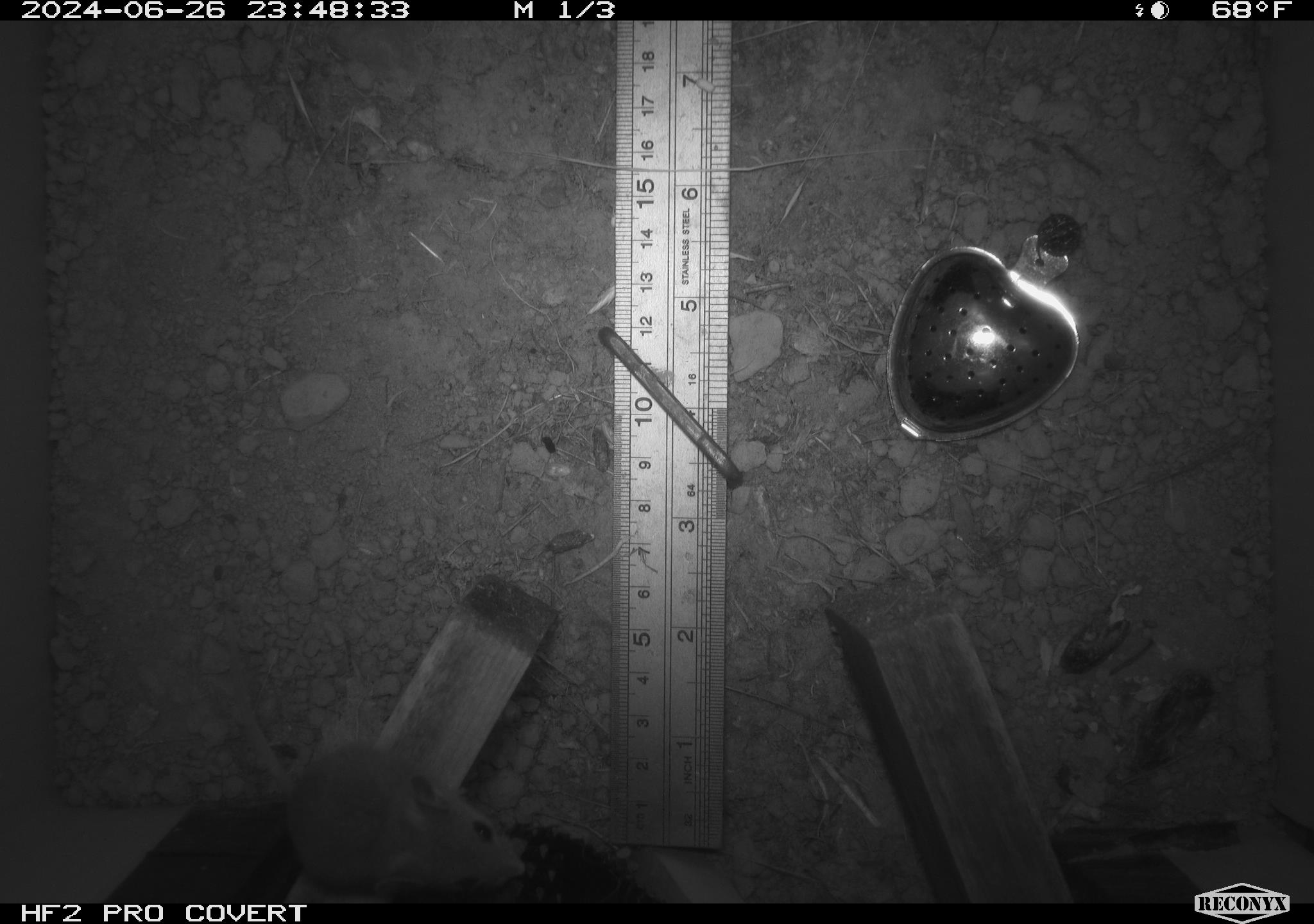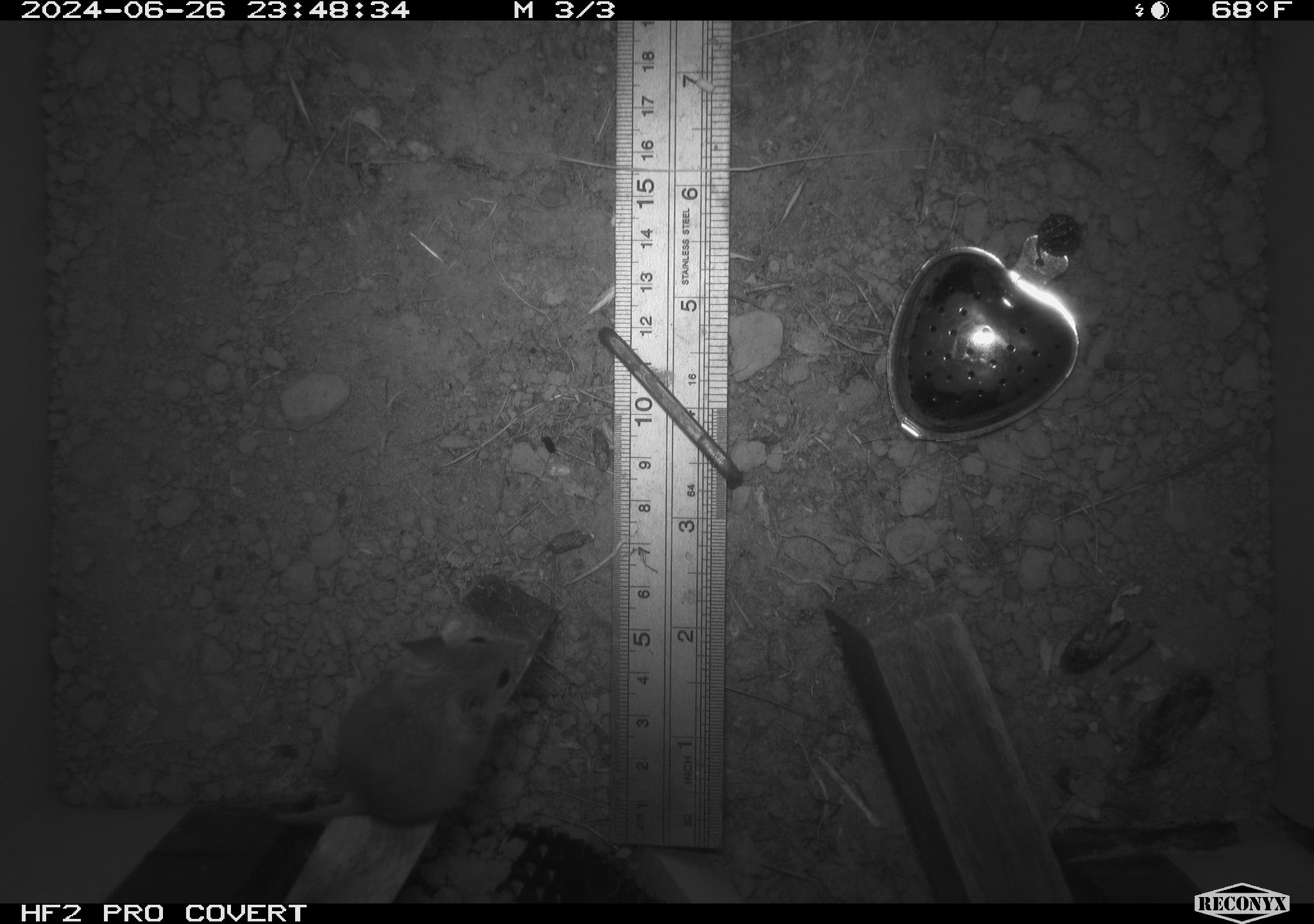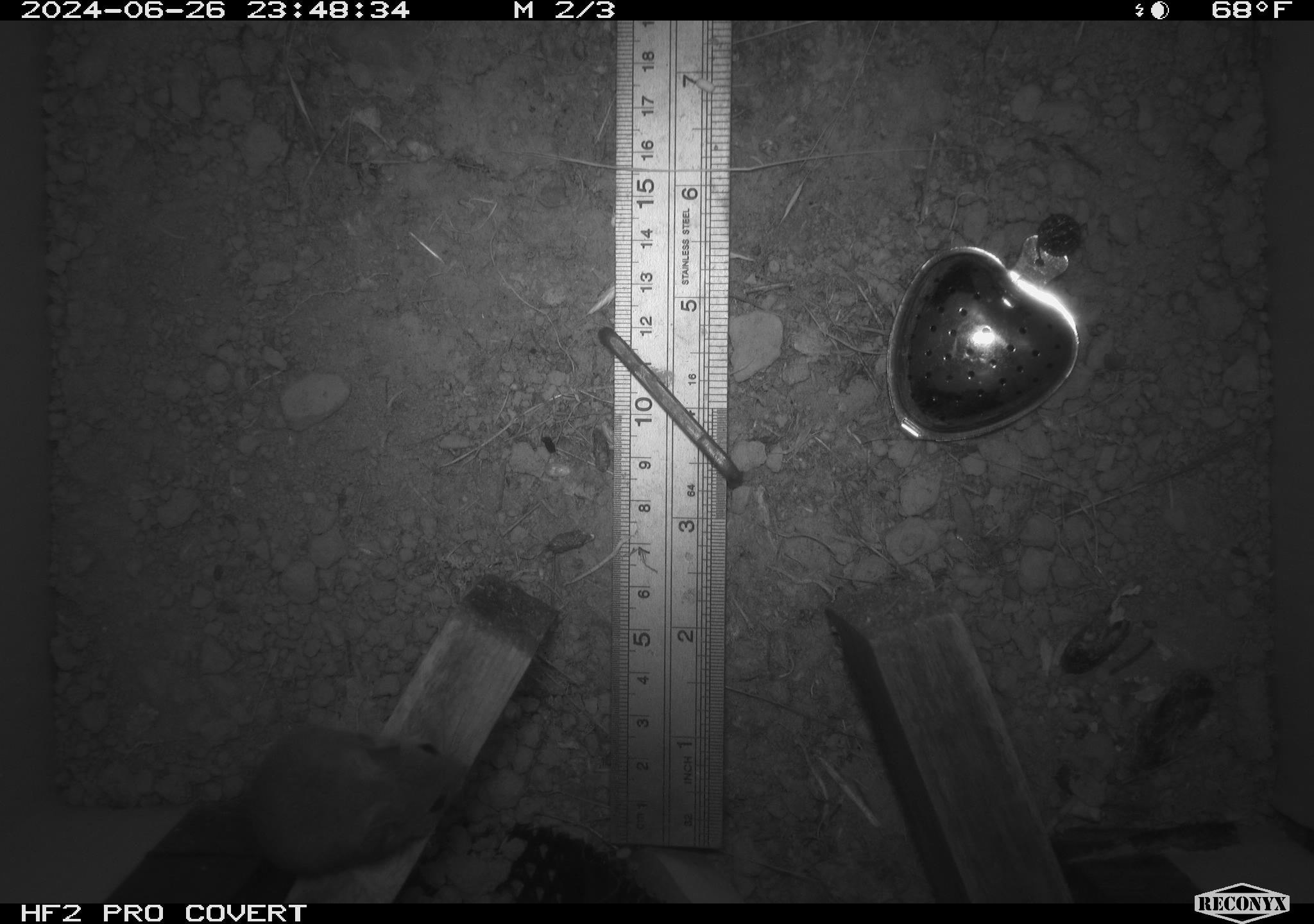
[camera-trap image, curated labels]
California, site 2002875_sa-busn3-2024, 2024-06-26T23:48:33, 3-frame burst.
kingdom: Animalia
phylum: Chordata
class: Mammalia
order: Rodentia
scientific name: Rodentia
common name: mouse species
Mouse species (Rodentia).